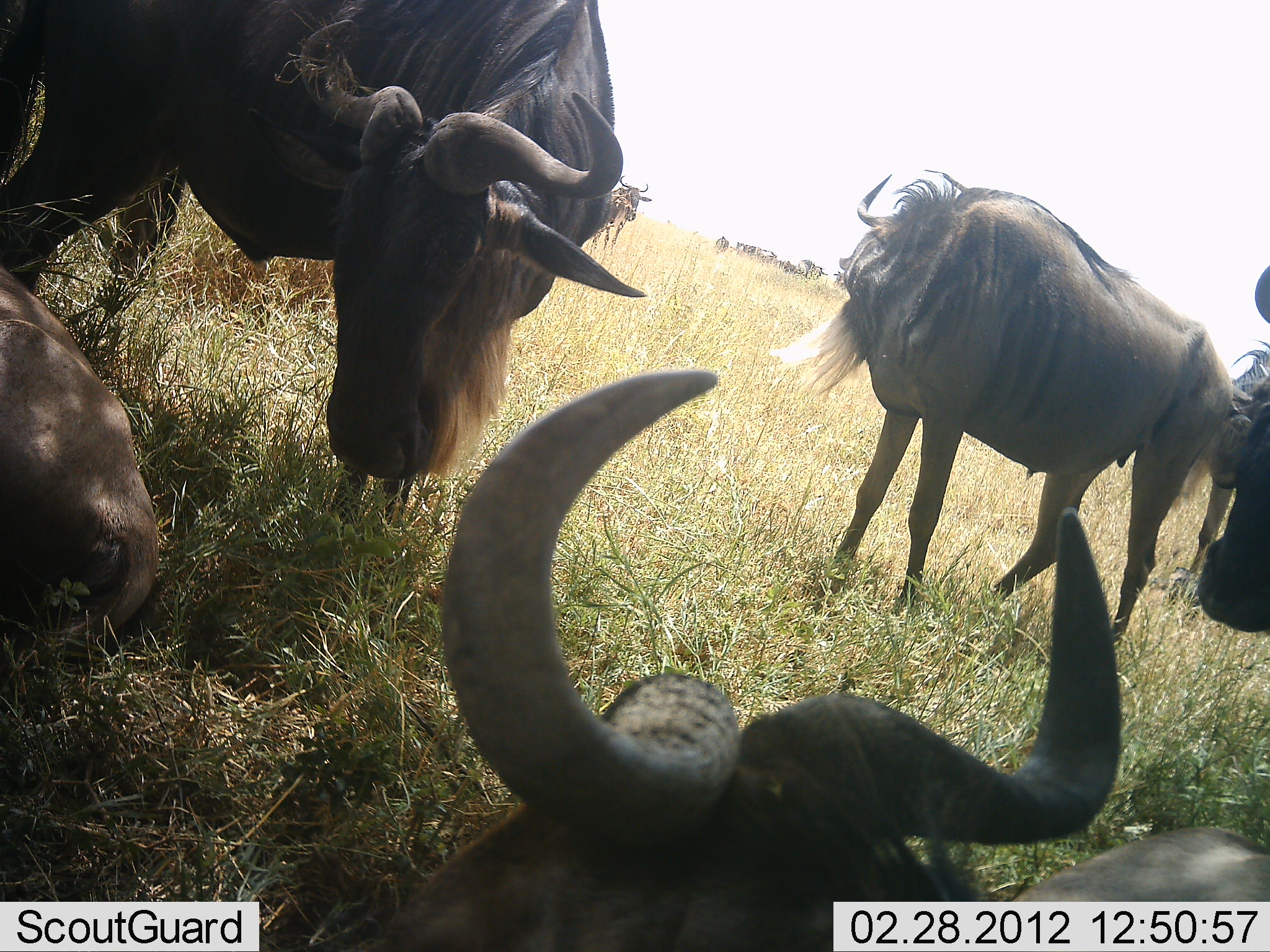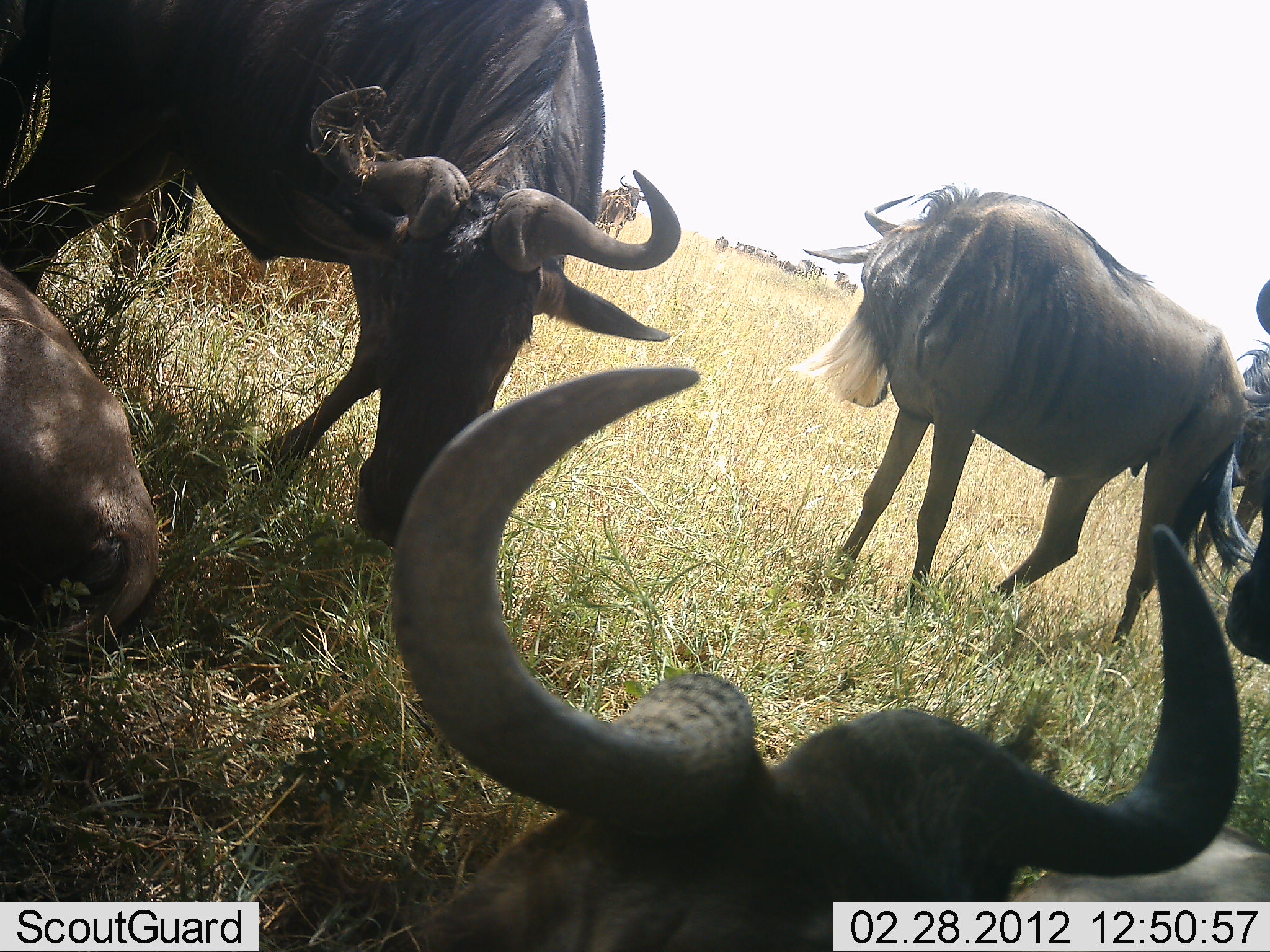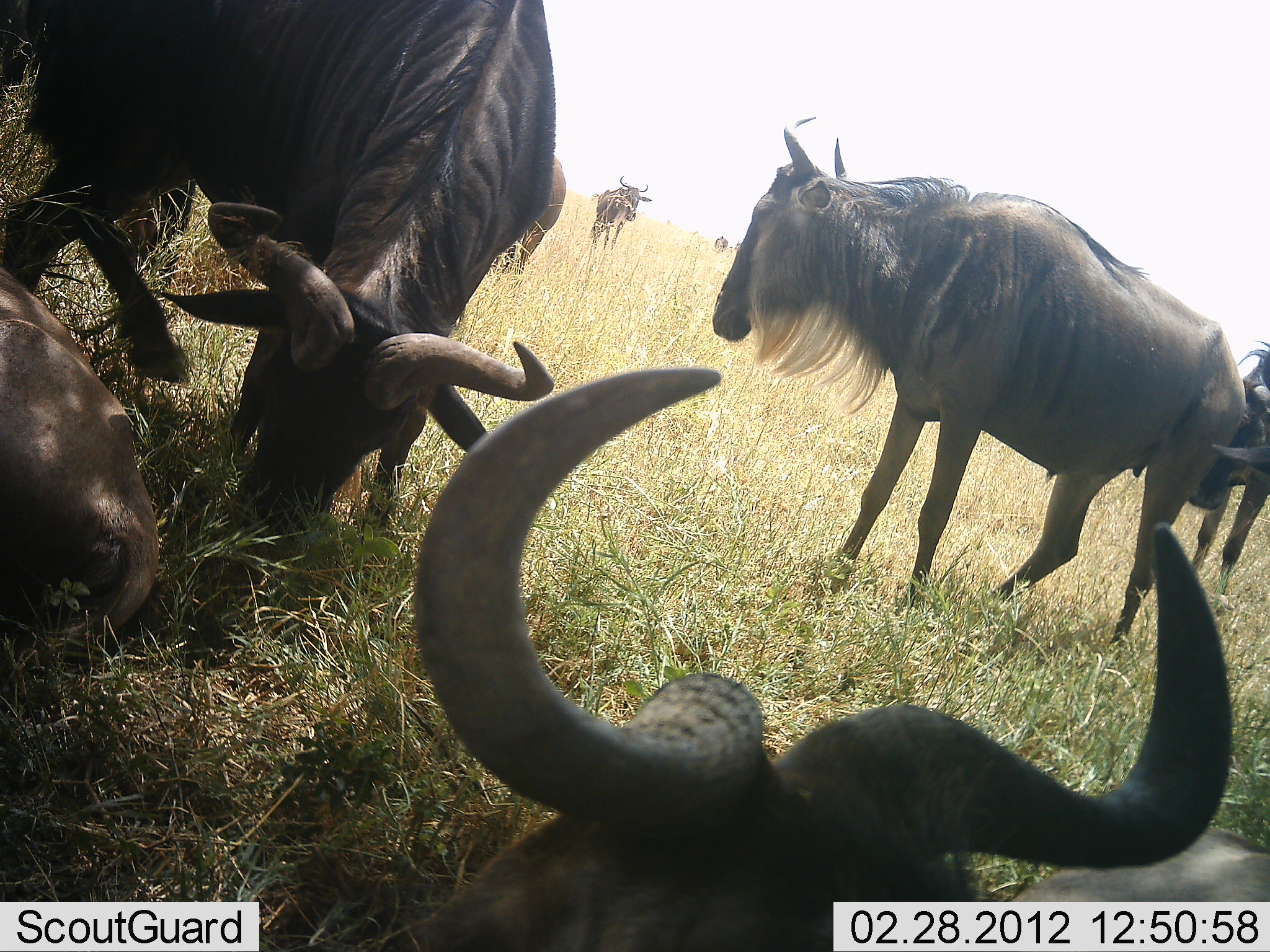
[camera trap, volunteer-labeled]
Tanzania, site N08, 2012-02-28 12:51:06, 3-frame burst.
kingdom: Animalia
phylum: Chordata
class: Mammalia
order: Artiodactyla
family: Bovidae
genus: Connochaetes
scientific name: Connochaetes taurinus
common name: blue wildebeest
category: wildebeest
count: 8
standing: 82%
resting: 82%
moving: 6%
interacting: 0%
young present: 18%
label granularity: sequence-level